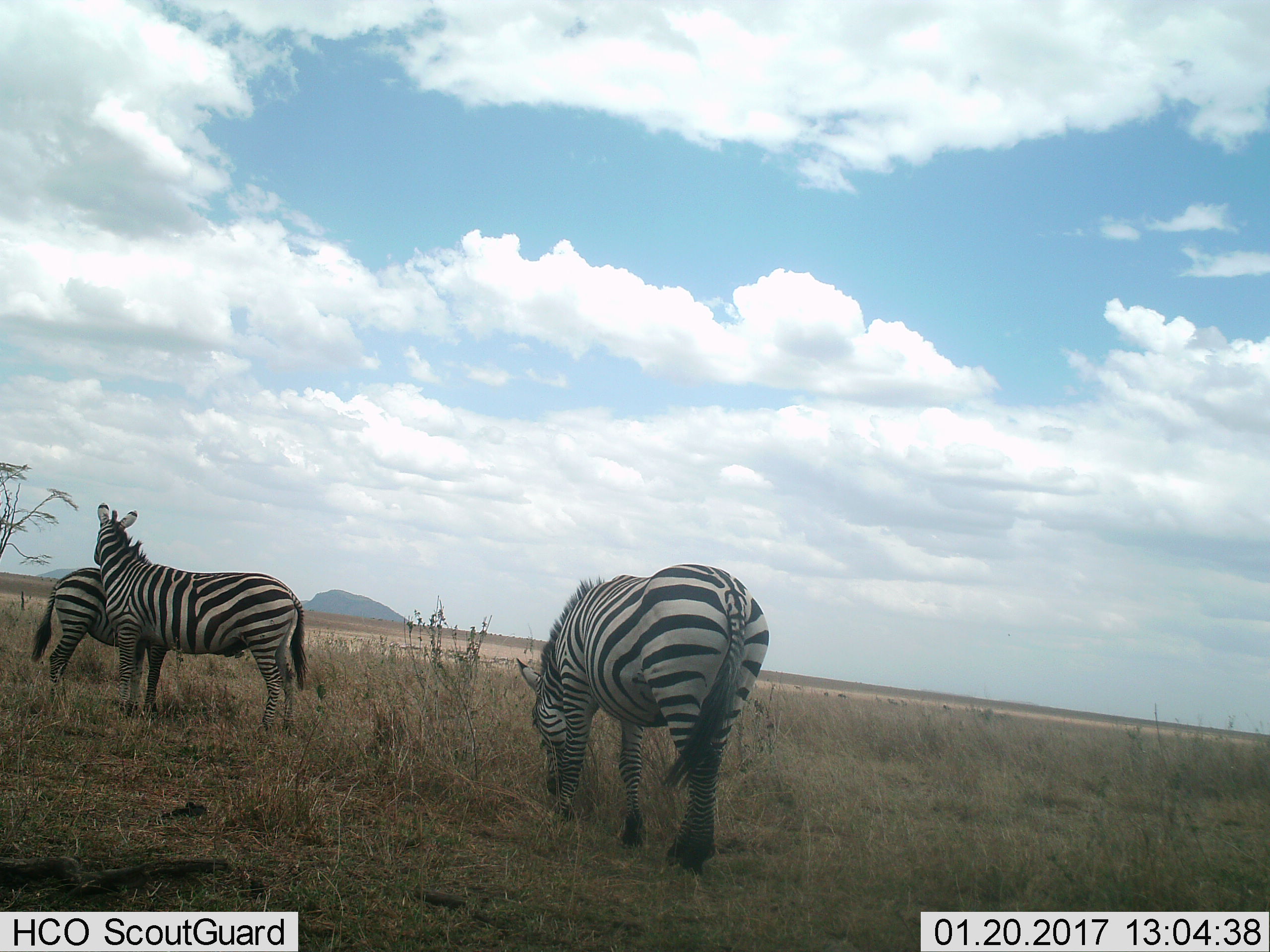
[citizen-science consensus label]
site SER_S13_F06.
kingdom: Animalia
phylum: Chordata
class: Mammalia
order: Perissodactyla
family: Equidae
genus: Equus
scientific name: Equus quagga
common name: plains zebra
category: zebraplains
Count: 3.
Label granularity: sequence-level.